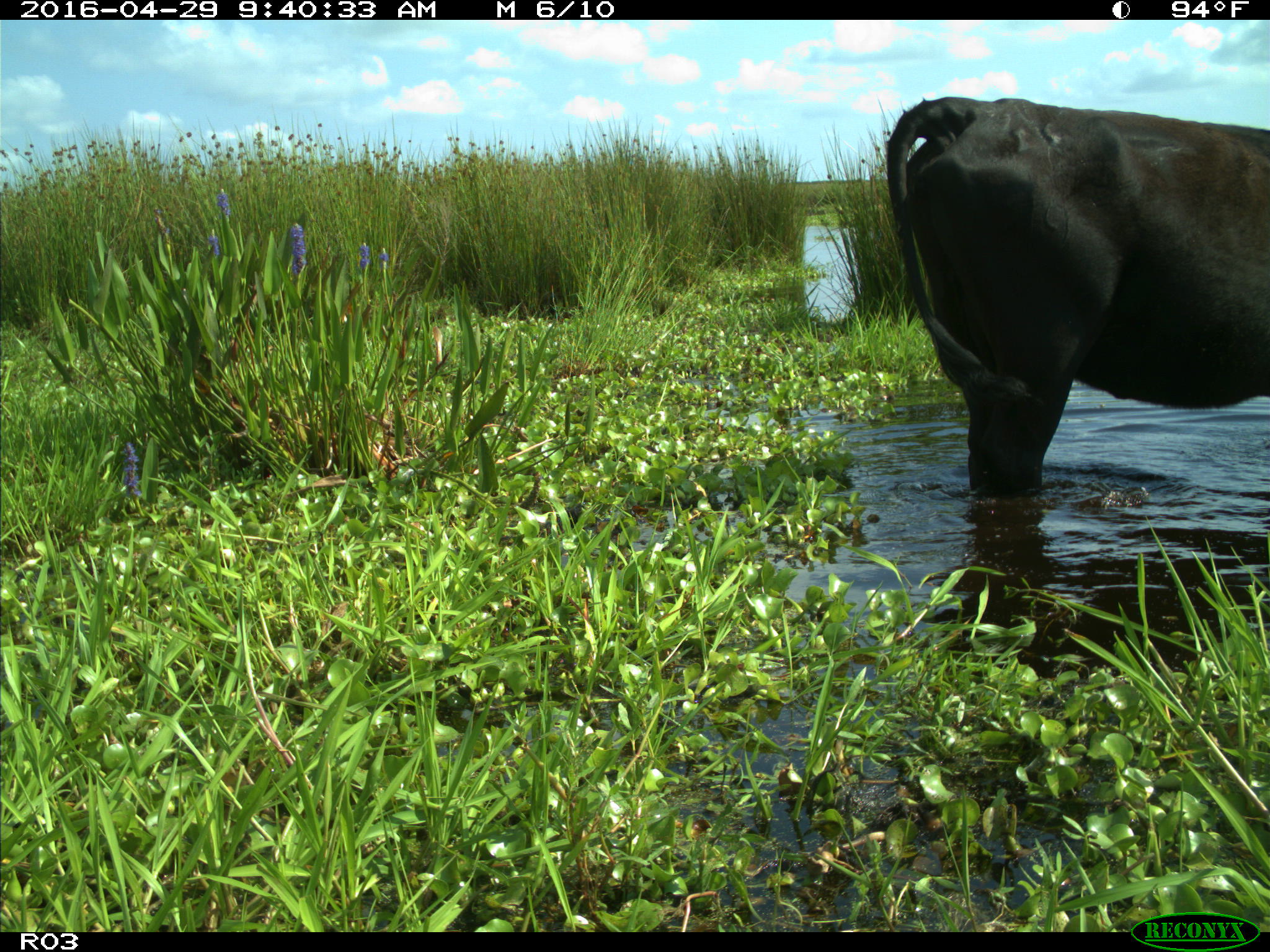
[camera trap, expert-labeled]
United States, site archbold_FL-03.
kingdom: Animalia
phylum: Chordata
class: Mammalia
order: Artiodactyla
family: Bovidae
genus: Bos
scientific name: Bos taurus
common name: domestic cow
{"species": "Bos taurus (domestic cow)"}